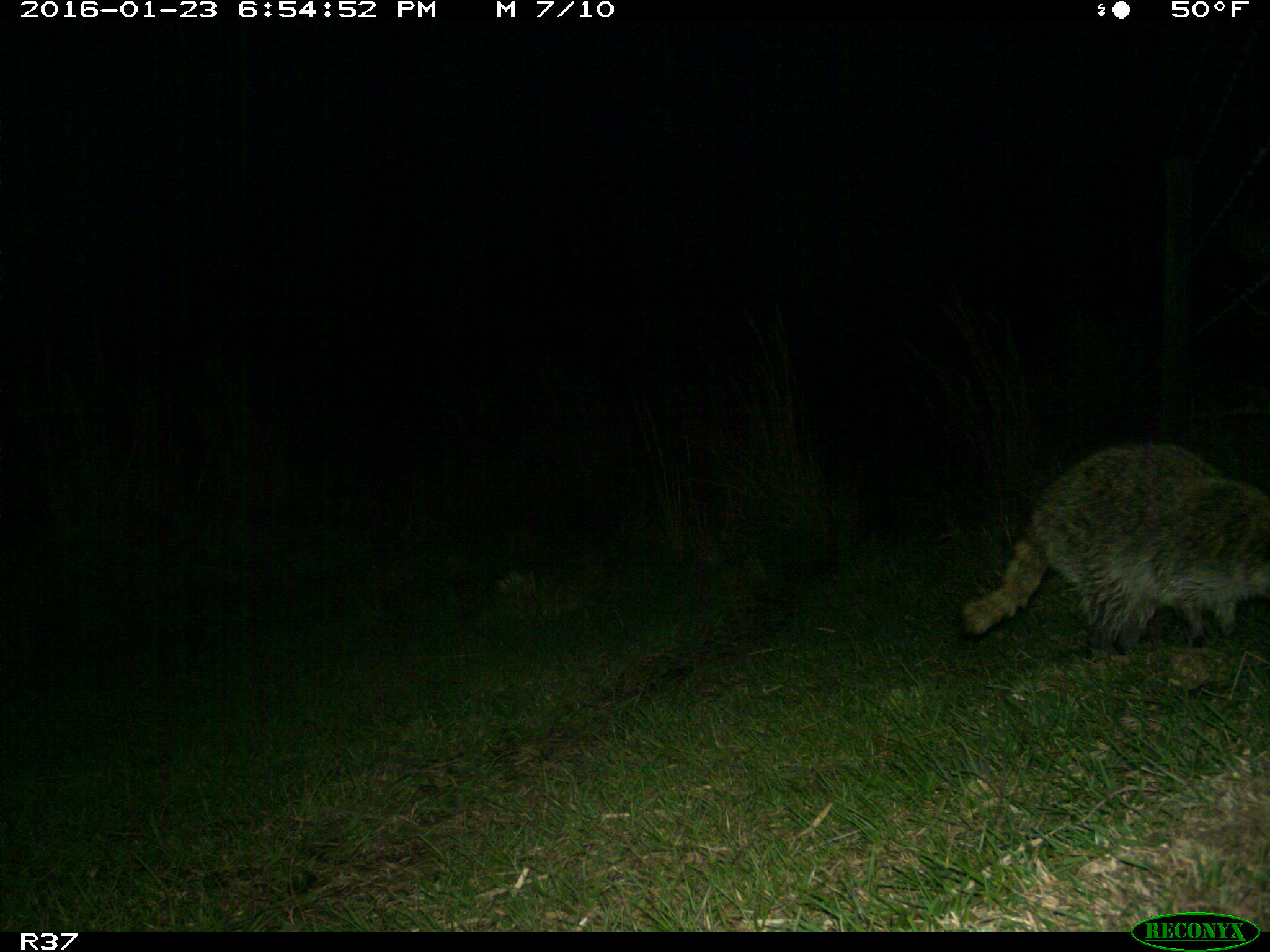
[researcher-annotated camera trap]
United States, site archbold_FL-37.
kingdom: Animalia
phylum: Chordata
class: Mammalia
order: Carnivora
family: Procyonidae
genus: Procyon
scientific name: Procyon lotor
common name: common raccoon